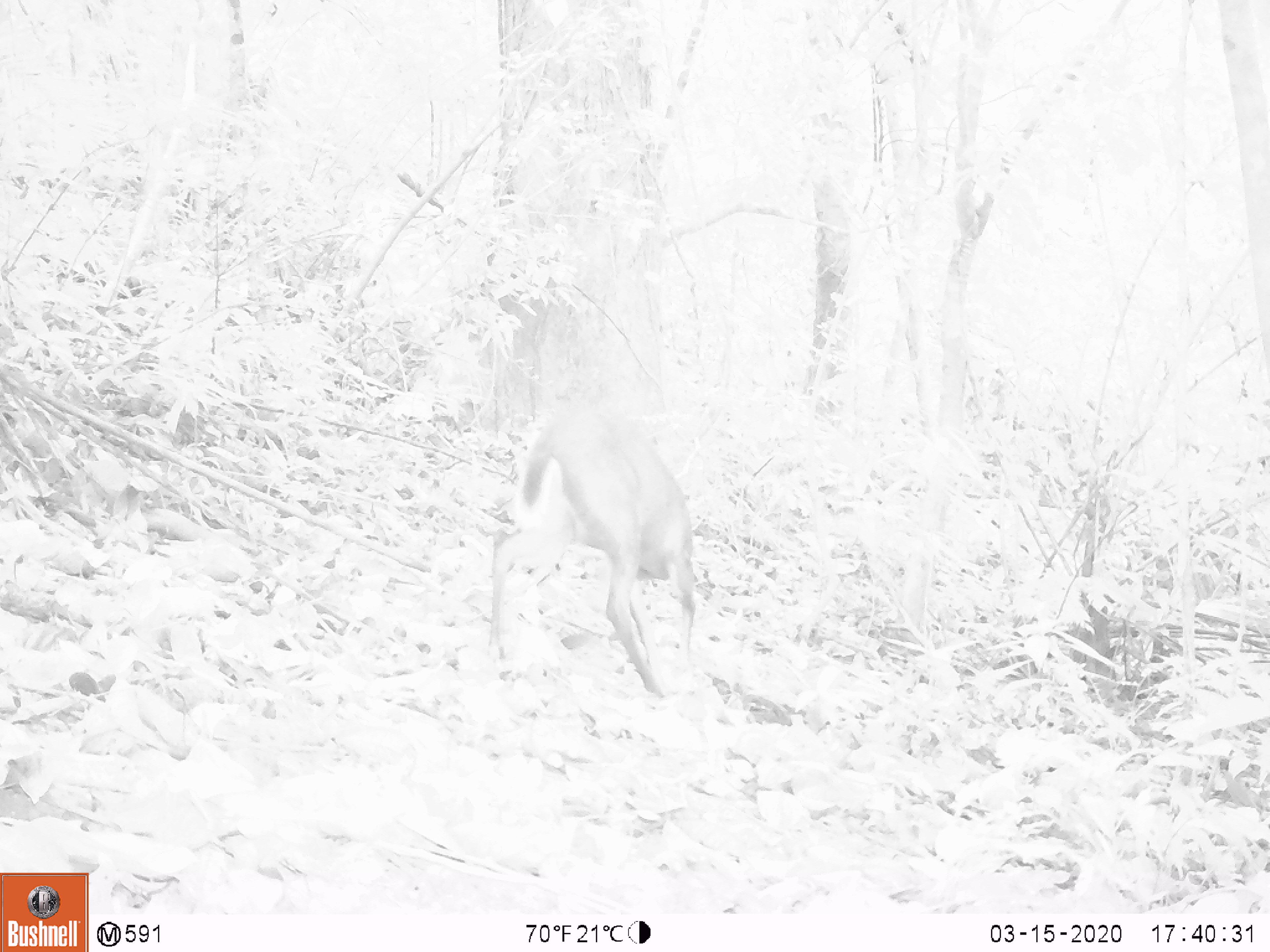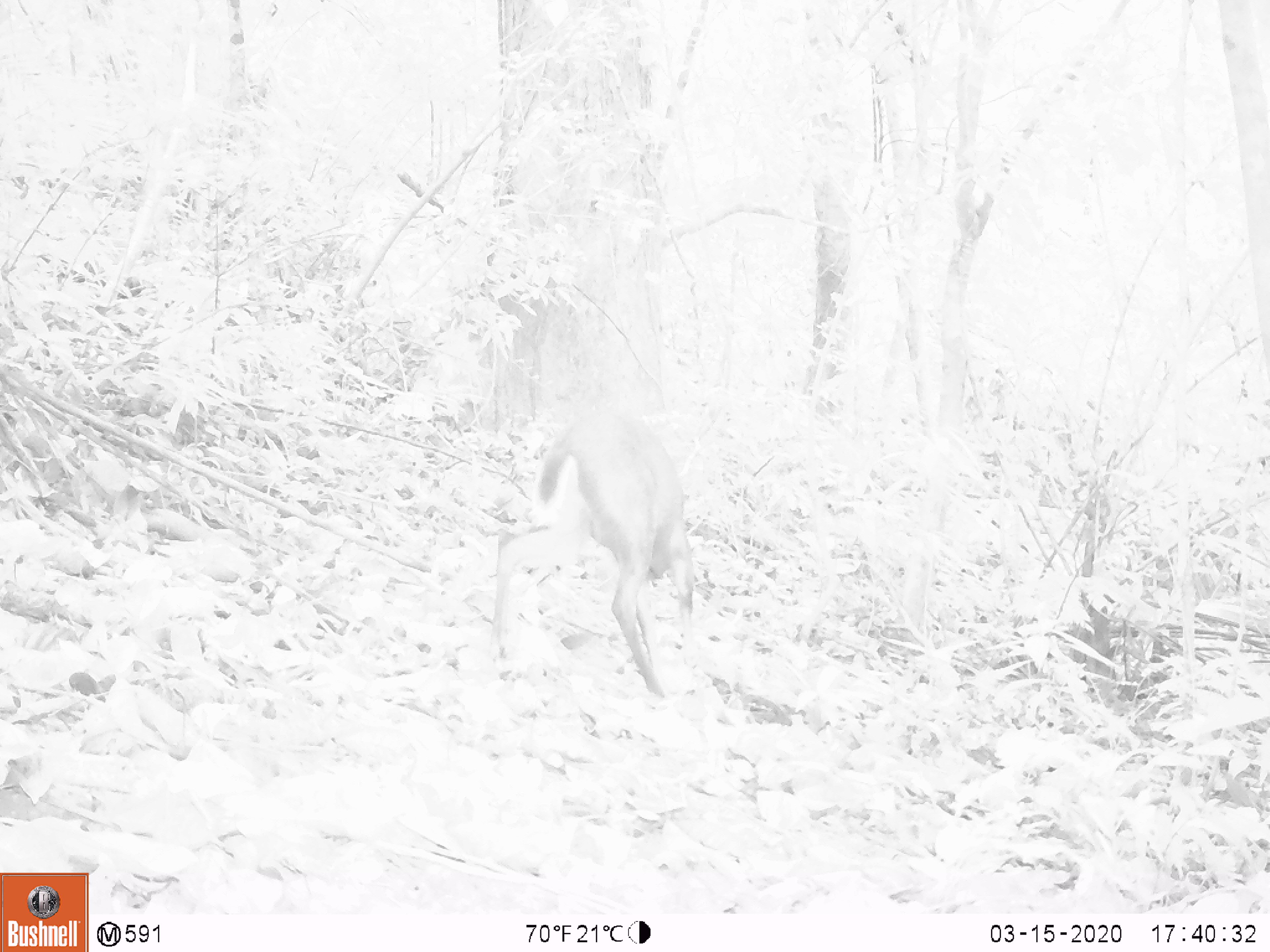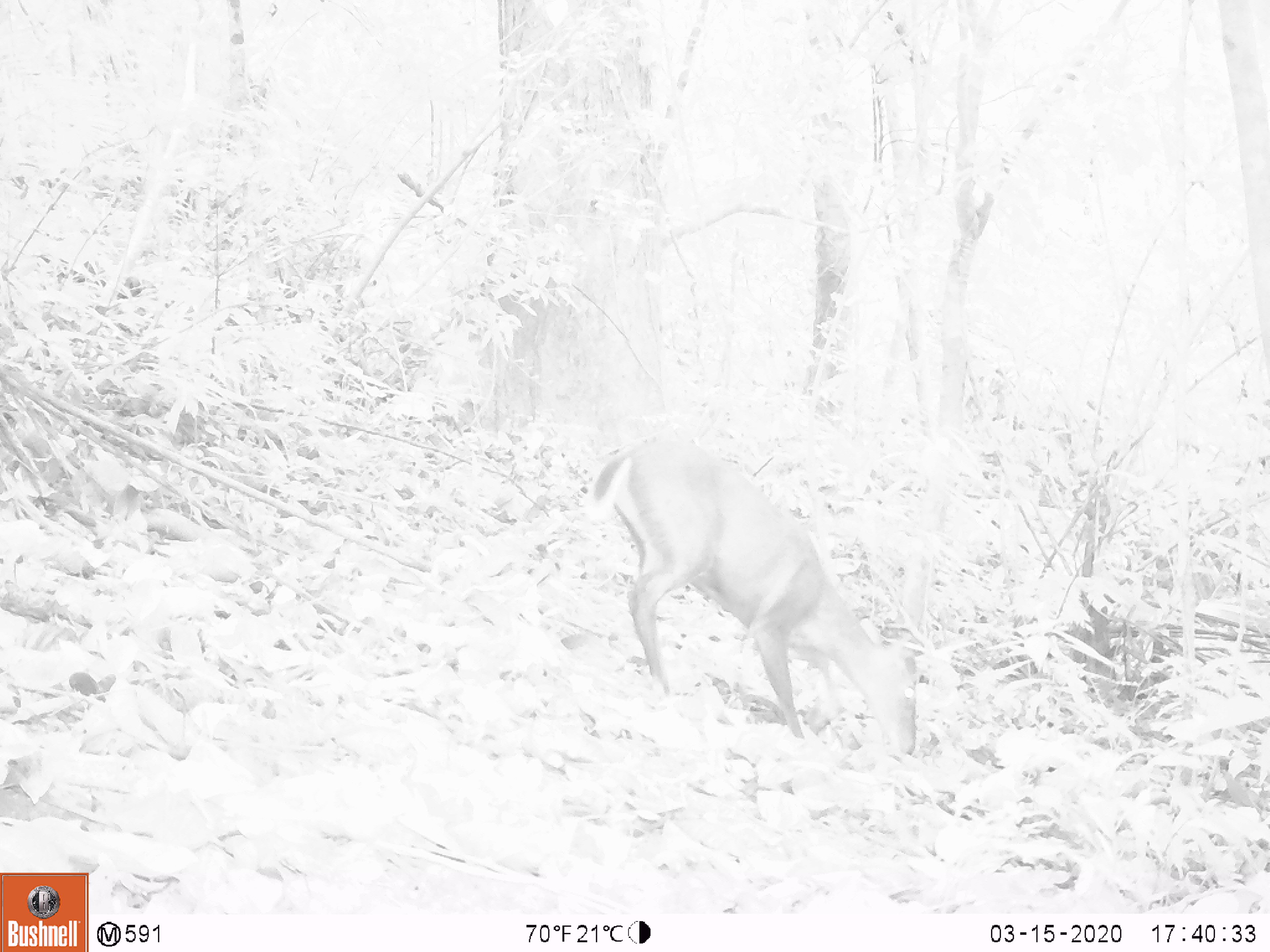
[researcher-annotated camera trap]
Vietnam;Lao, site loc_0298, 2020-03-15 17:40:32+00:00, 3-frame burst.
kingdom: Animalia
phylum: Chordata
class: Mammalia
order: Artiodactyla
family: Cervidae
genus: Muntiacus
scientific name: Muntiacus rooseveltorum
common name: roosevelt's muntjac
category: roosevelts muntjac group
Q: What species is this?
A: Roosevelts muntjac group (roosevelt's muntjac) (Muntiacus rooseveltorum).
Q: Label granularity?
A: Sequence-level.